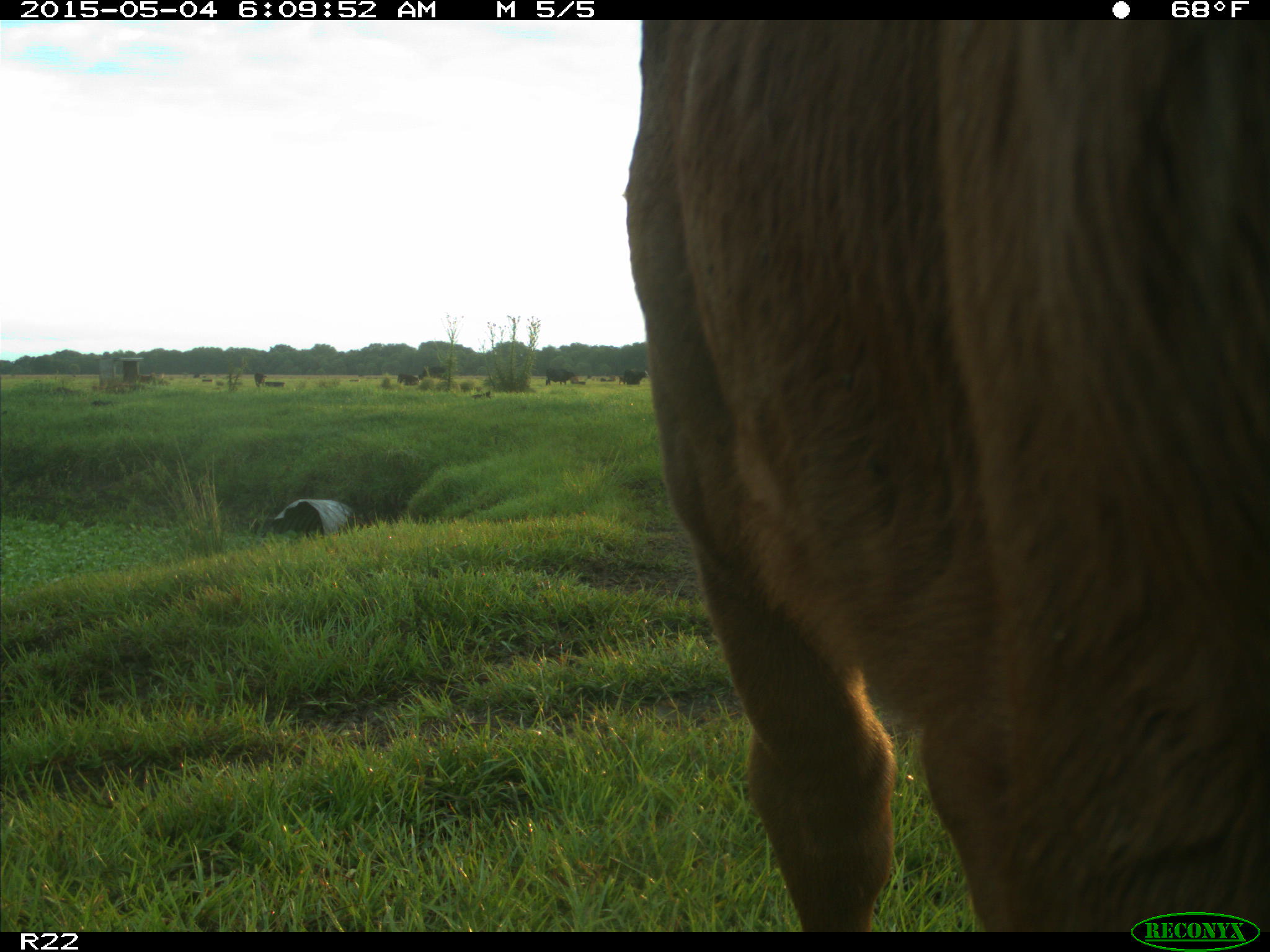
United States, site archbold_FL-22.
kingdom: Animalia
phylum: Chordata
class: Mammalia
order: Artiodactyla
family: Bovidae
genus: Bos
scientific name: Bos taurus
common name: domestic cow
Bos taurus (domestic cow).